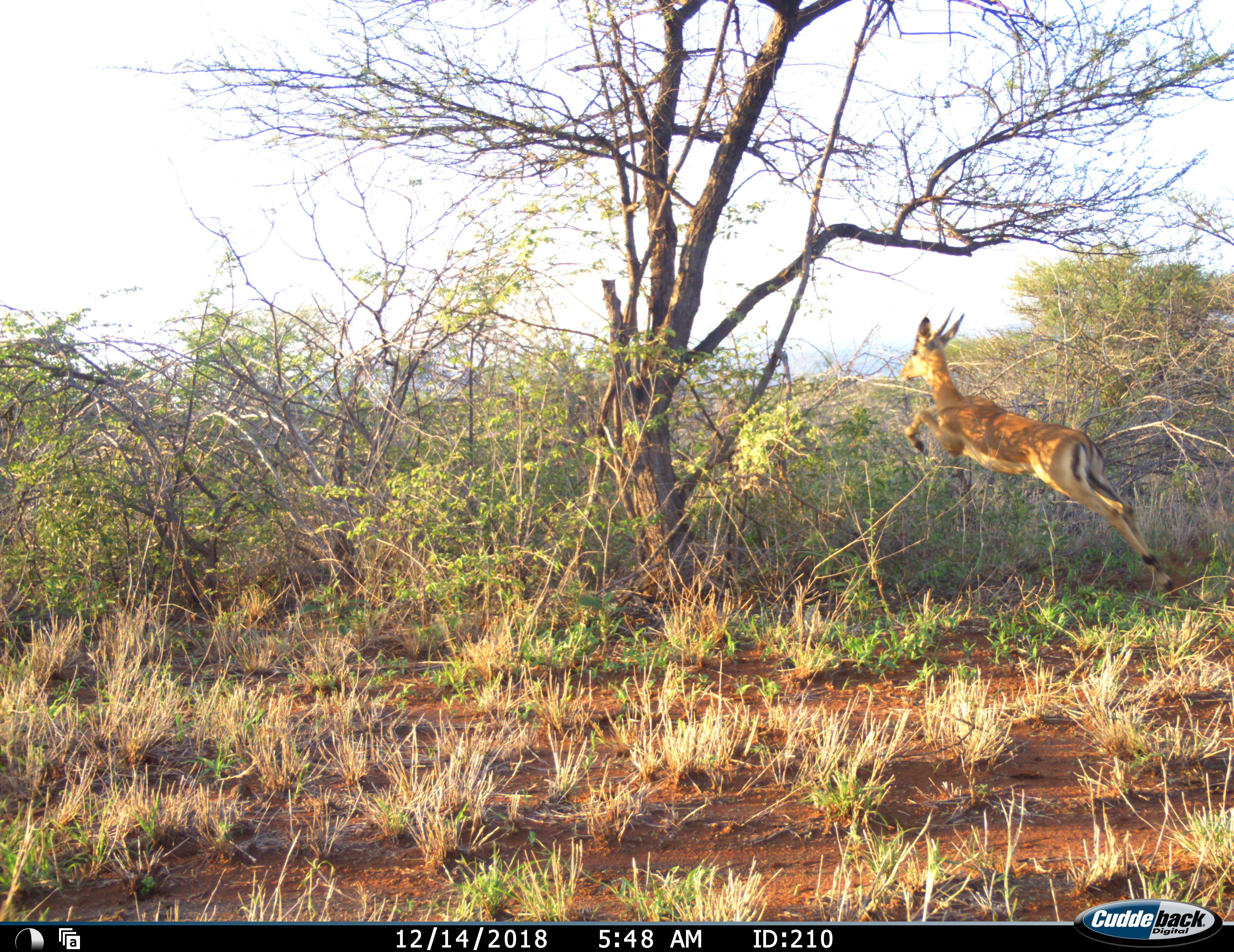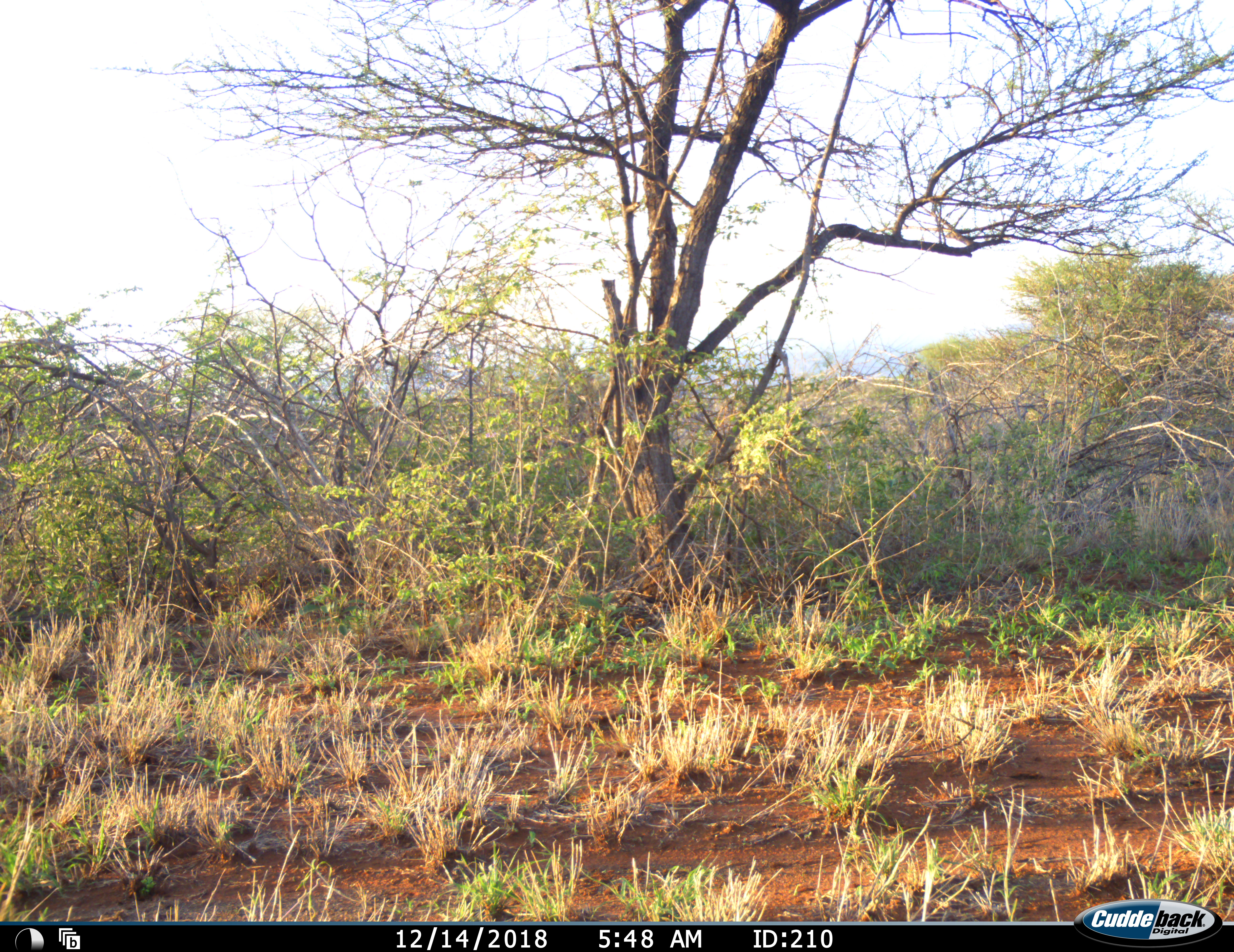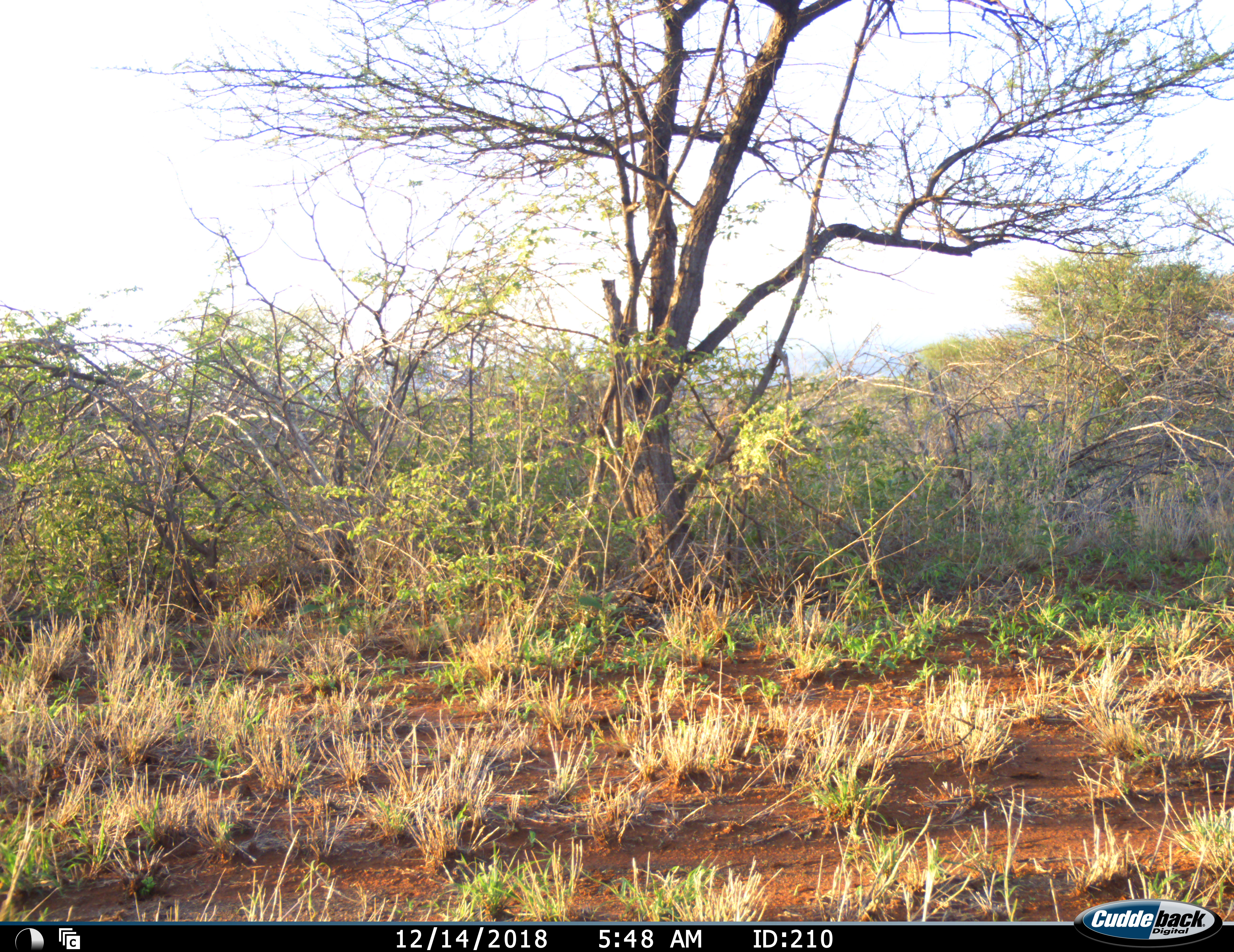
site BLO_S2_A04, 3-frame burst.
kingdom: Animalia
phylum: Chordata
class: Mammalia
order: Artiodactyla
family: Bovidae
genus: Aepyceros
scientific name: Aepyceros melampus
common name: impala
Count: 1.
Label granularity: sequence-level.